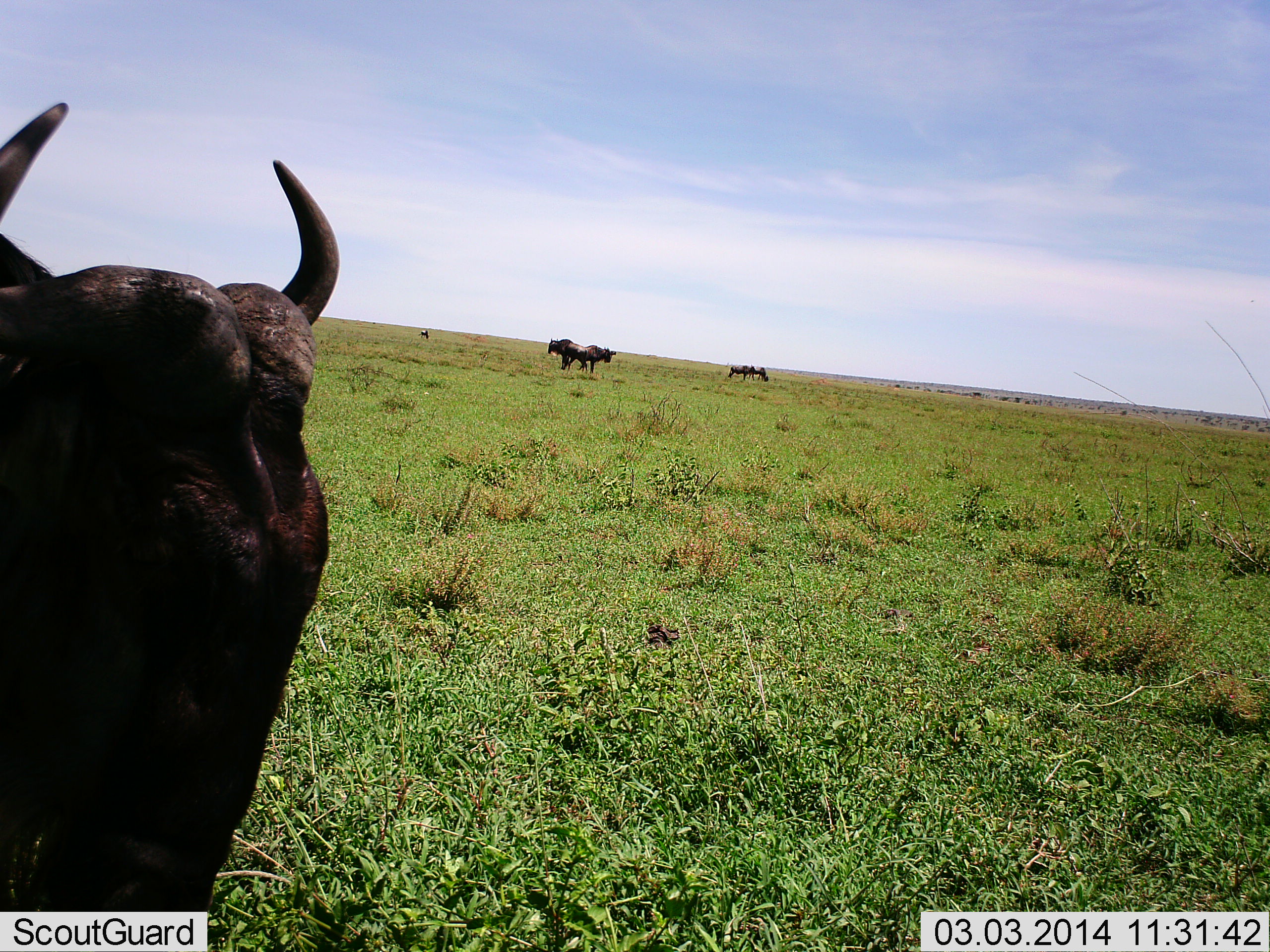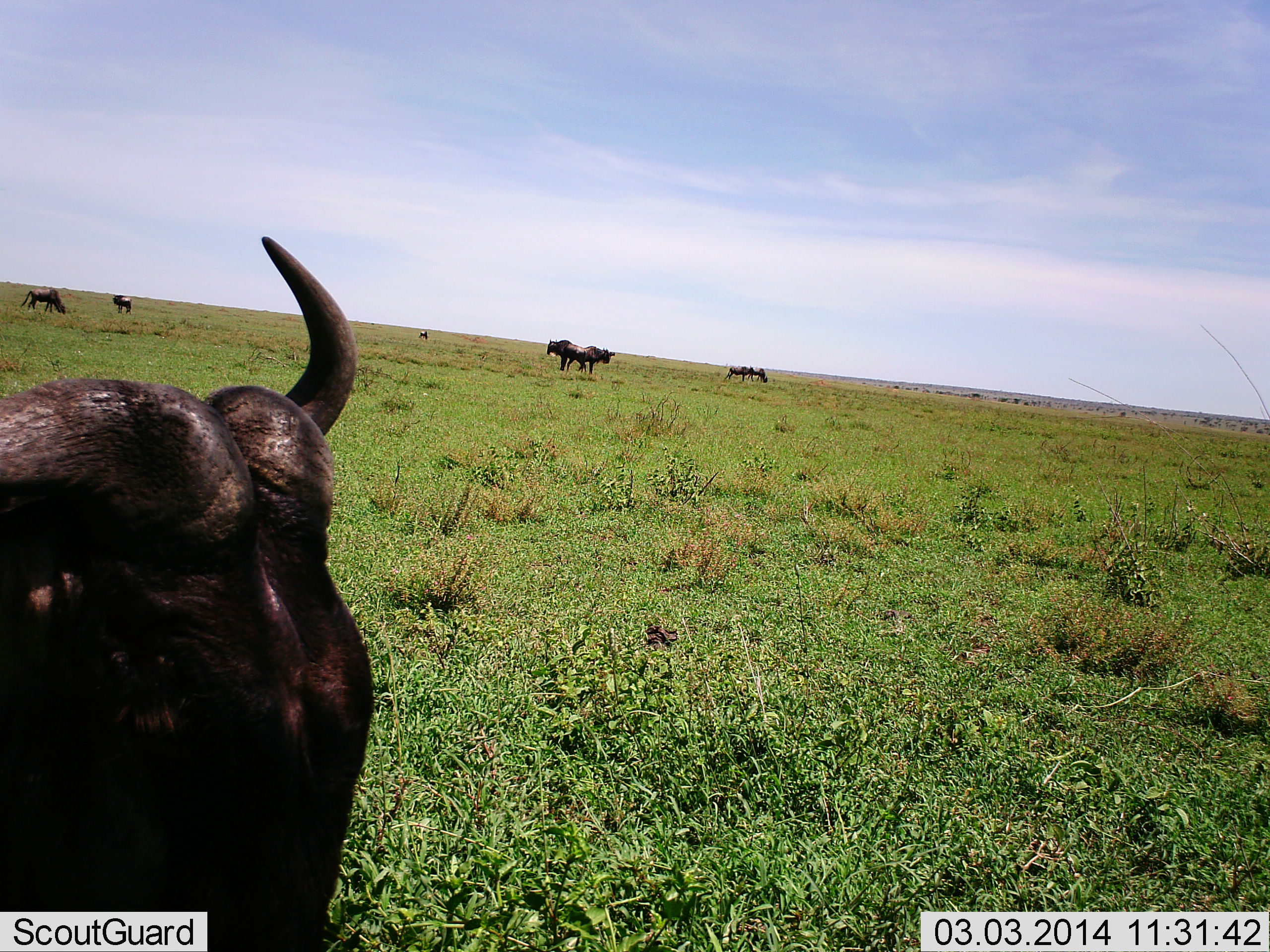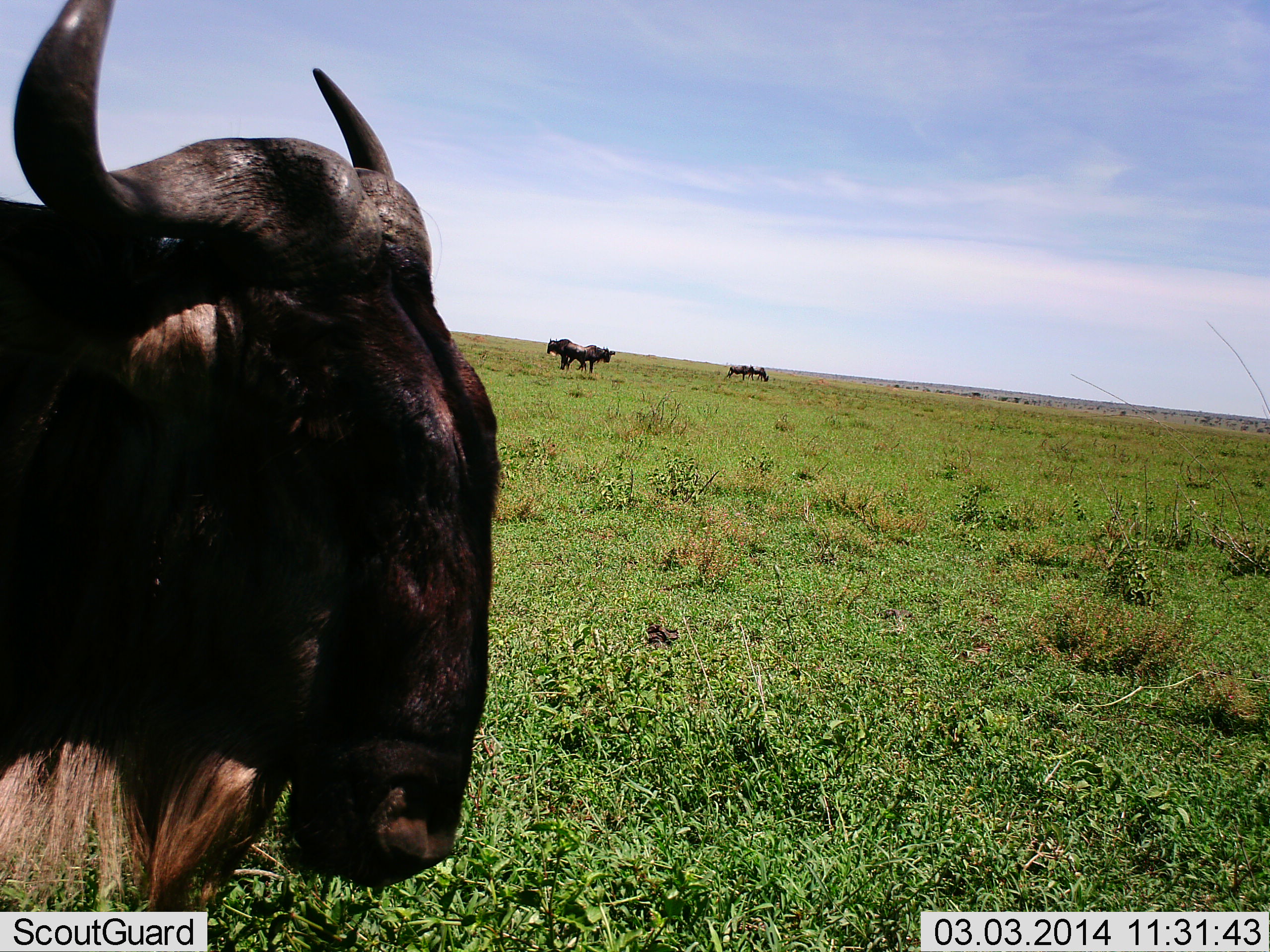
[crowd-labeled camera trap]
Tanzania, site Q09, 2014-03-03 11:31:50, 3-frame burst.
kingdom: Animalia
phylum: Chordata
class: Mammalia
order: Artiodactyla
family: Bovidae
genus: Connochaetes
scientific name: Connochaetes taurinus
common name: blue wildebeest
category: wildebeest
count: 8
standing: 90%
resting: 0%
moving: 20%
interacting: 0%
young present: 0%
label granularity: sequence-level